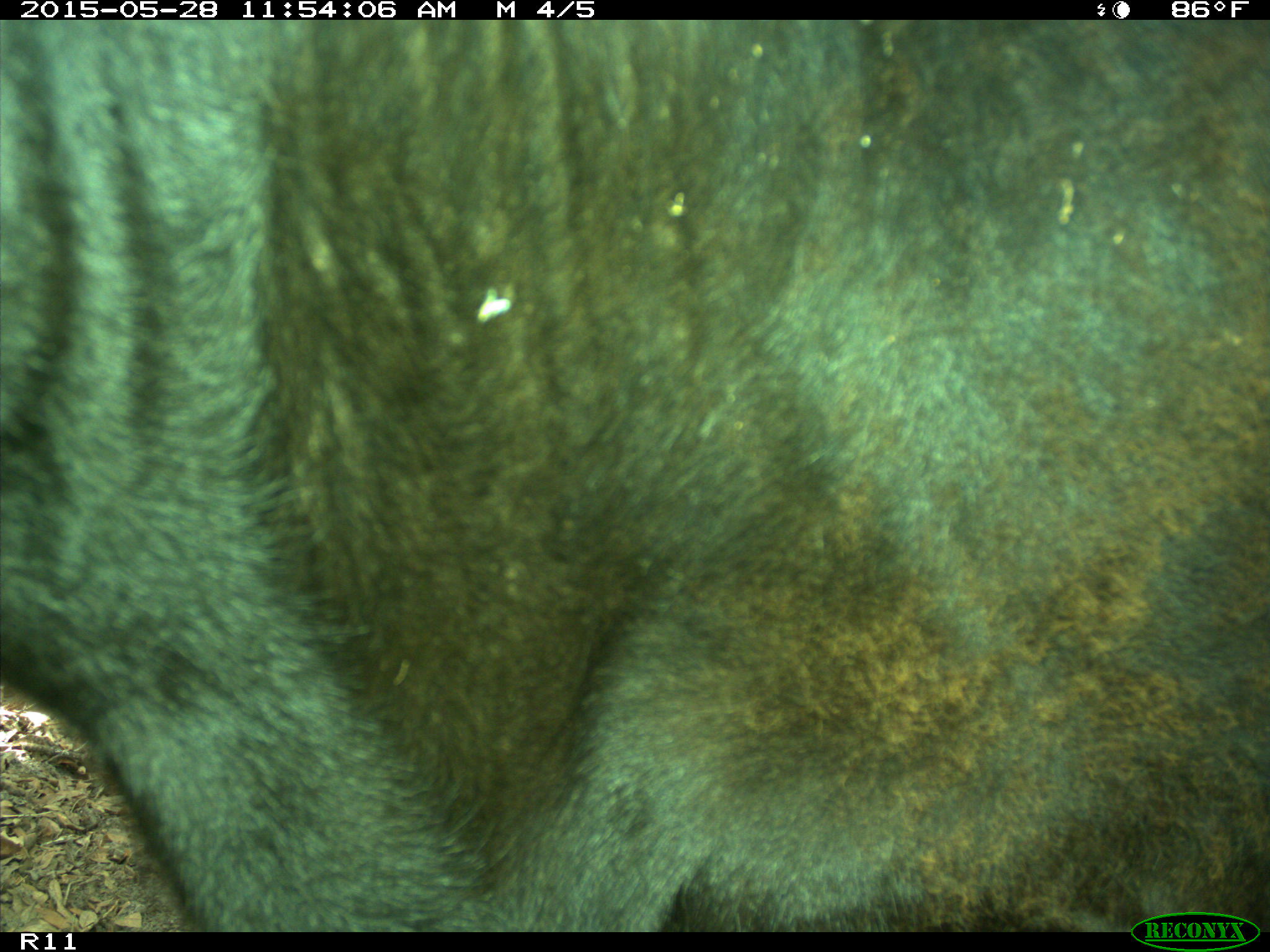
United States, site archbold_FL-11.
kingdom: Animalia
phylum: Chordata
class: Mammalia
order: Artiodactyla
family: Bovidae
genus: Bos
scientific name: Bos taurus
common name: domestic cow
Bos taurus (domestic cow).